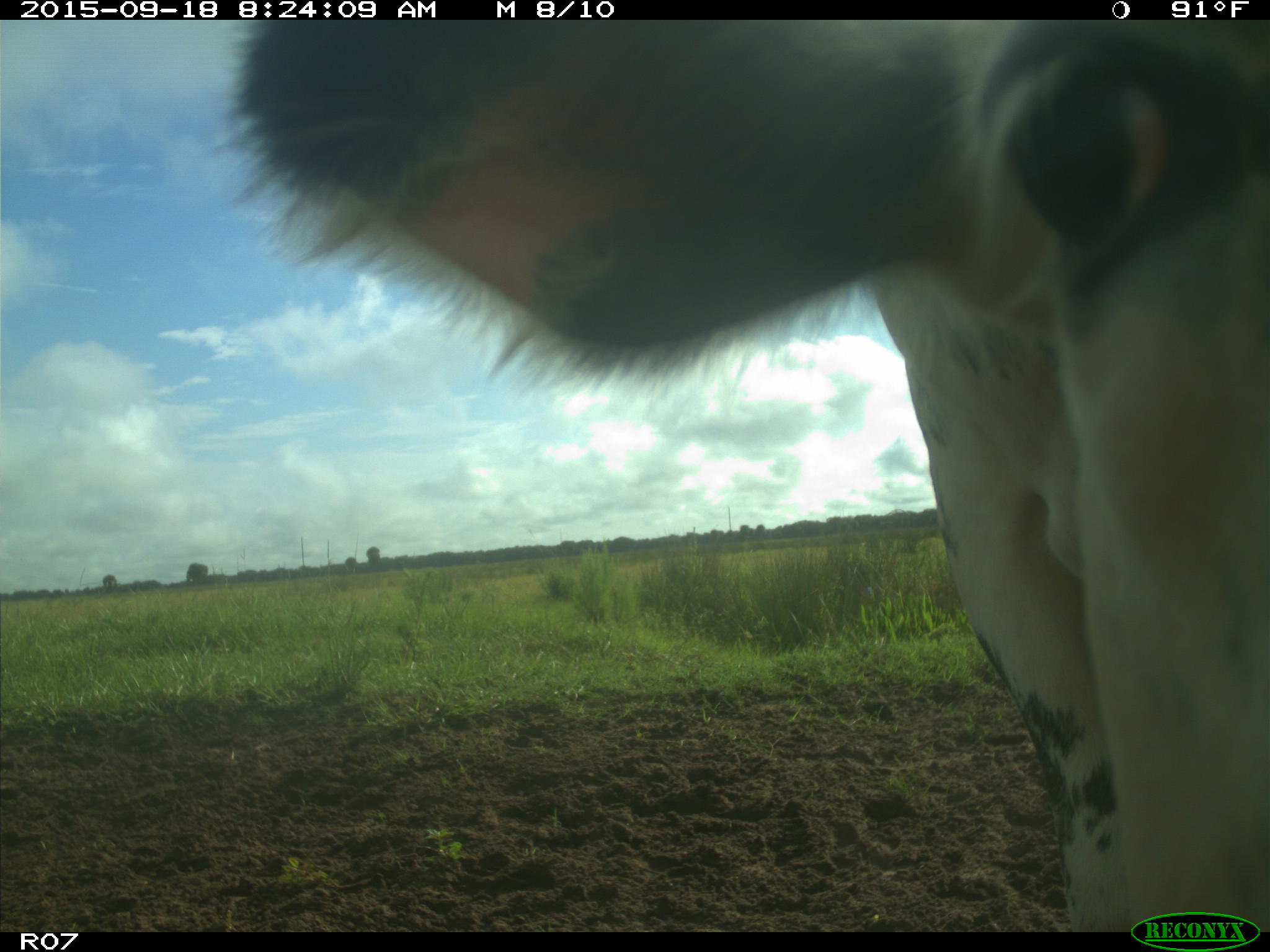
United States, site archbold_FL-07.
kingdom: Animalia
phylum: Chordata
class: Mammalia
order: Artiodactyla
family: Bovidae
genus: Bos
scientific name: Bos taurus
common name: domestic cow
Bos taurus (domestic cow).